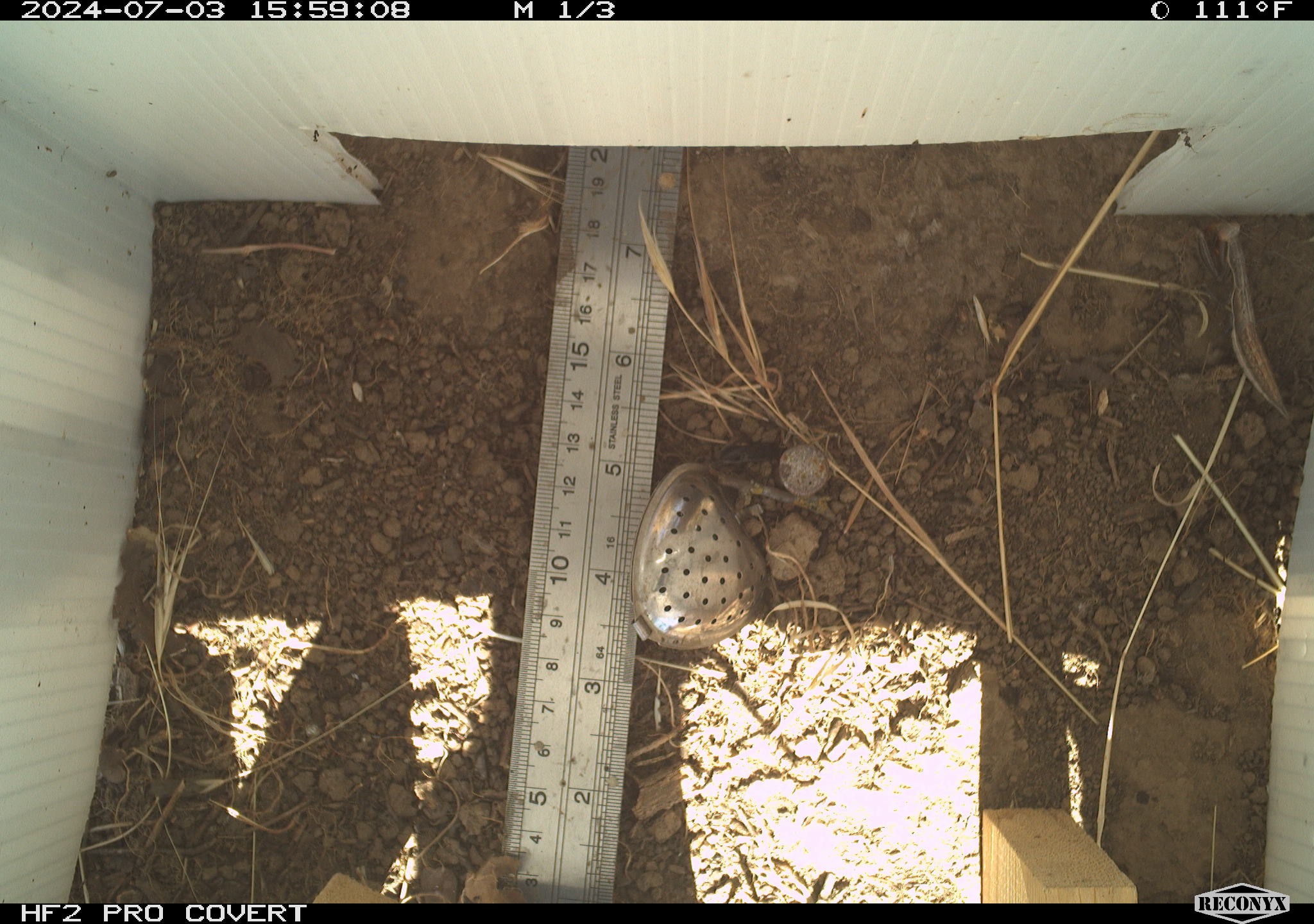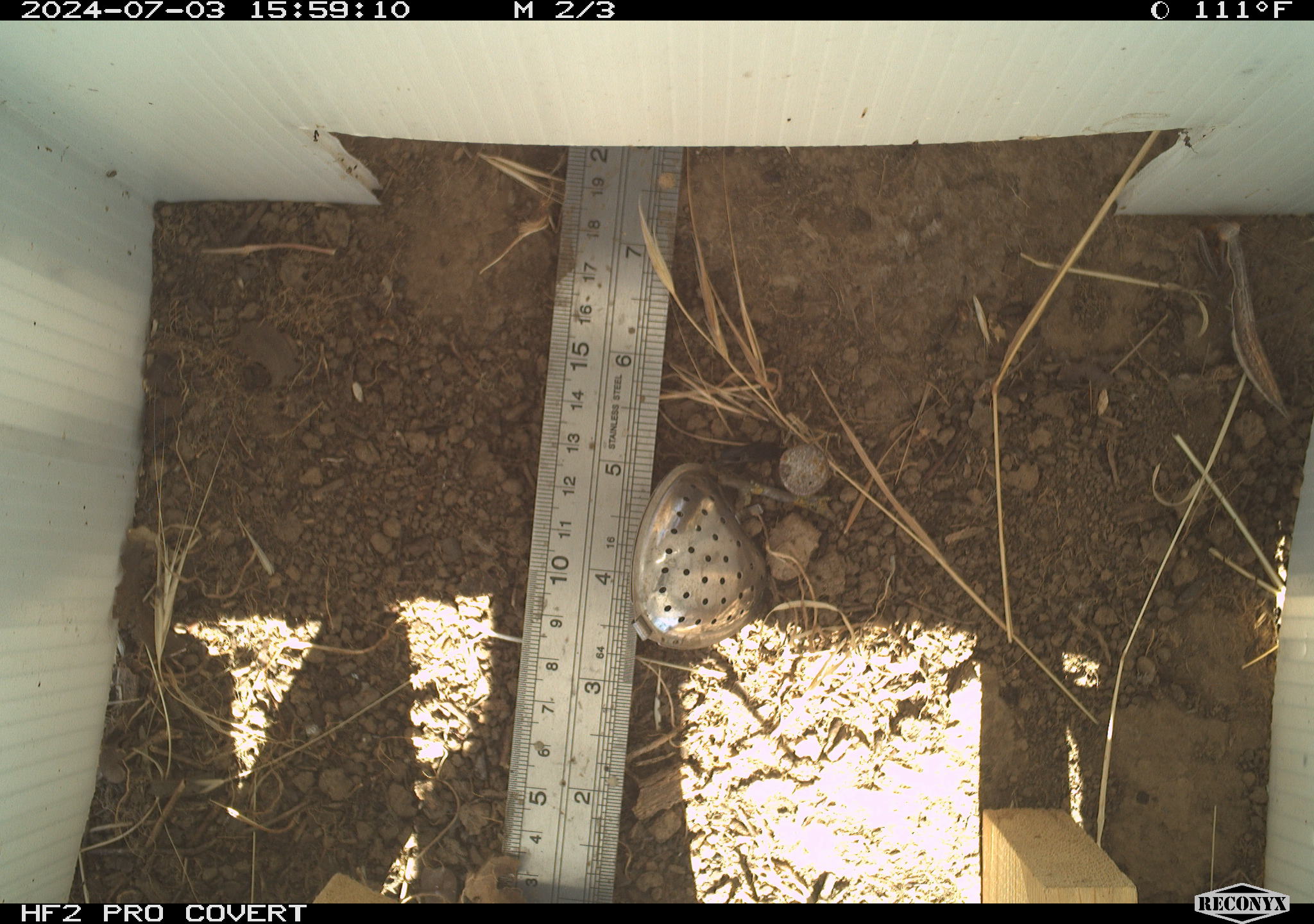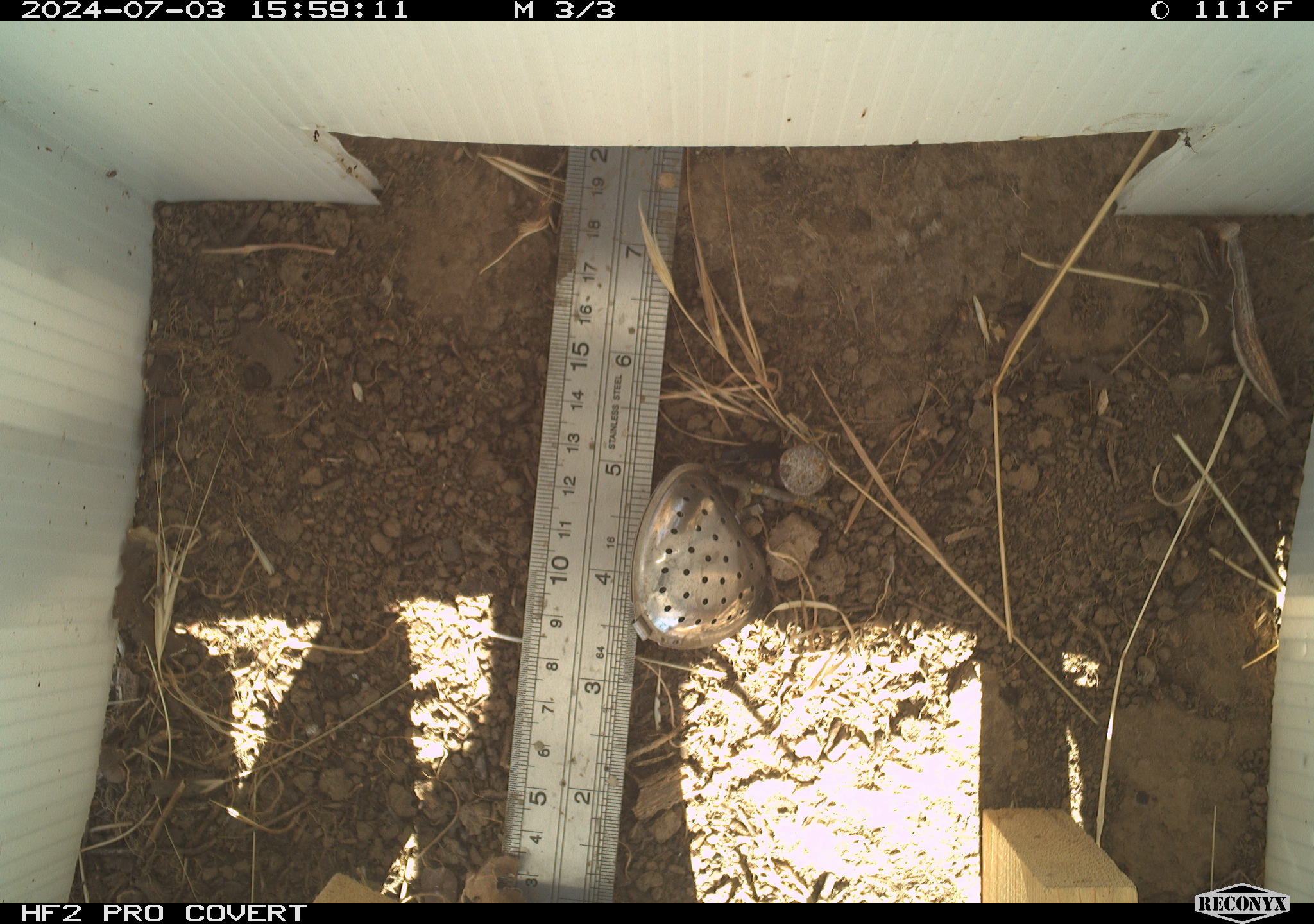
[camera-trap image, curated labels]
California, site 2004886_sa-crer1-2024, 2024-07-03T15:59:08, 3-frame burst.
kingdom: Animalia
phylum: Arthropoda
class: Insecta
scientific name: Insecta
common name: insect